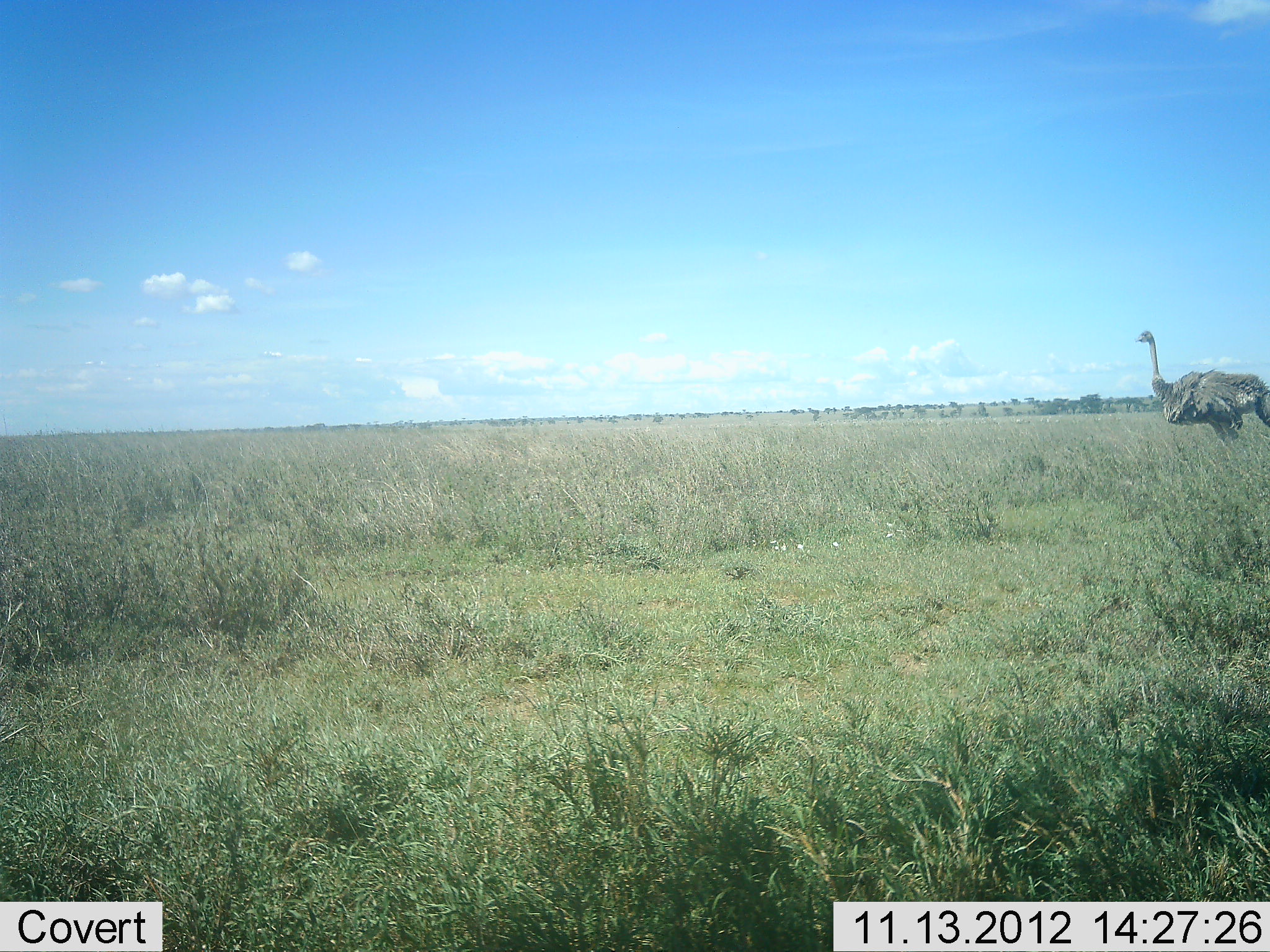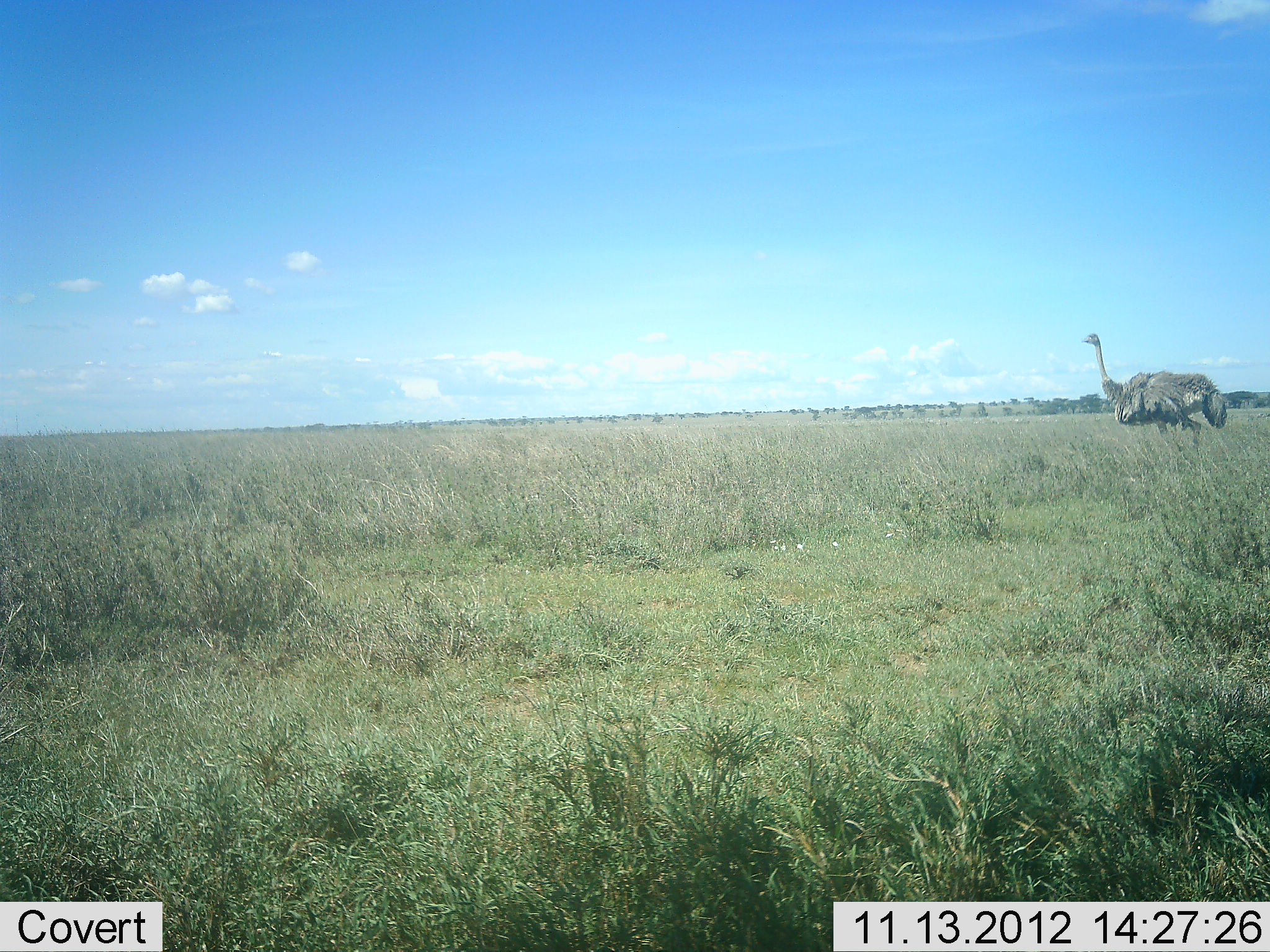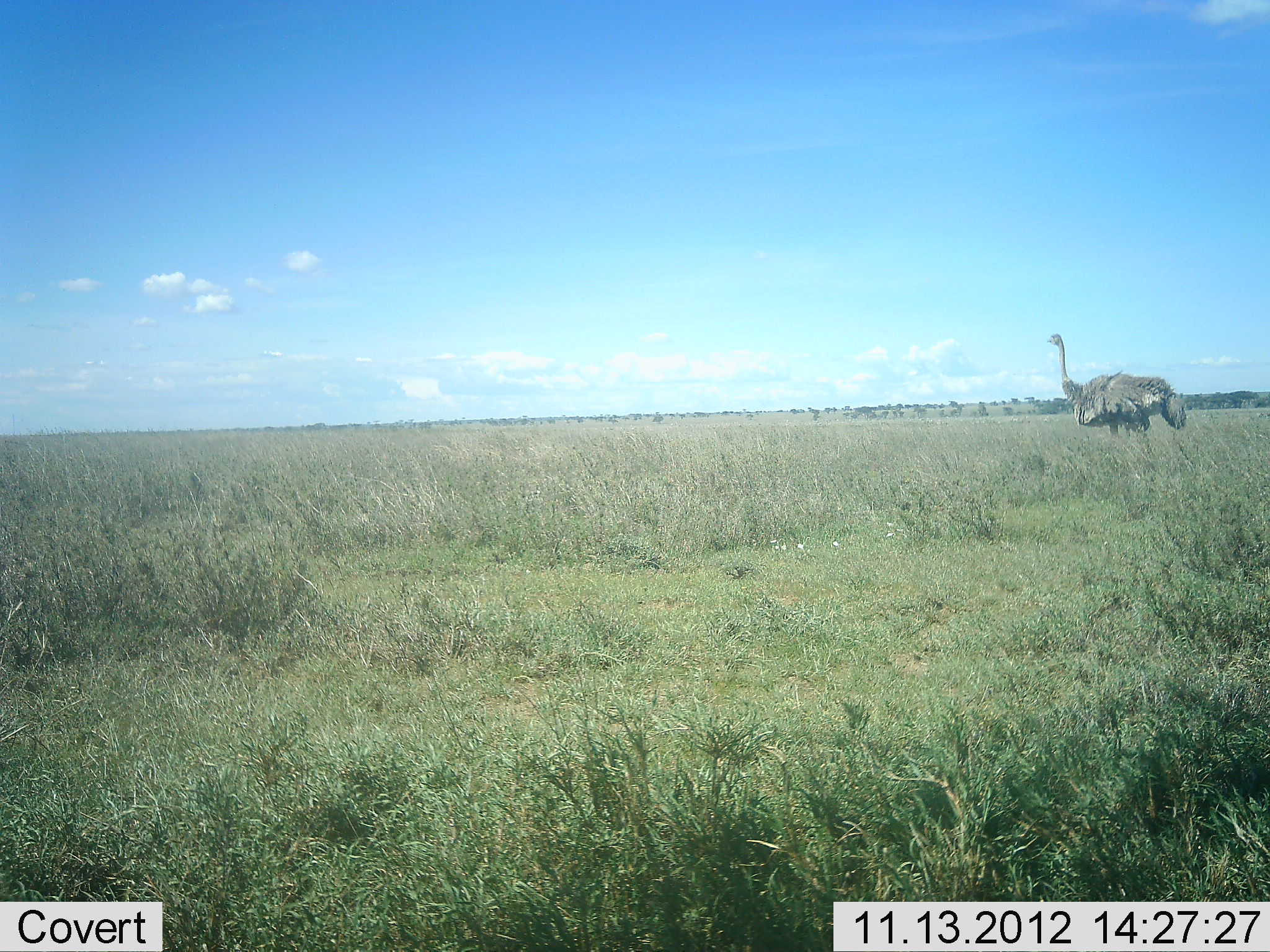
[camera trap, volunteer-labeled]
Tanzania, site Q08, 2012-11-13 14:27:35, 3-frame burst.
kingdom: Animalia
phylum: Chordata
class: Aves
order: Struthioniformes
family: Struthionidae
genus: Struthio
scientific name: Struthio camelus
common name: ostrich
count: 1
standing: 20%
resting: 0%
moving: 90%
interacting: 0%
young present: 0%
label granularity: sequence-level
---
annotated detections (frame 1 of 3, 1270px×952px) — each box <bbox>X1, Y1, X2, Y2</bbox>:
animal: <bbox>1131, 329, 1270, 443</bbox>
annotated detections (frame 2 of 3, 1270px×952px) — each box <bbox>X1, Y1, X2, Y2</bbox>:
animal: <bbox>1080, 331, 1227, 457</bbox>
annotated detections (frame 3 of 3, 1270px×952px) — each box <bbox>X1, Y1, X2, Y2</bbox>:
animal: <bbox>1045, 332, 1188, 435</bbox>